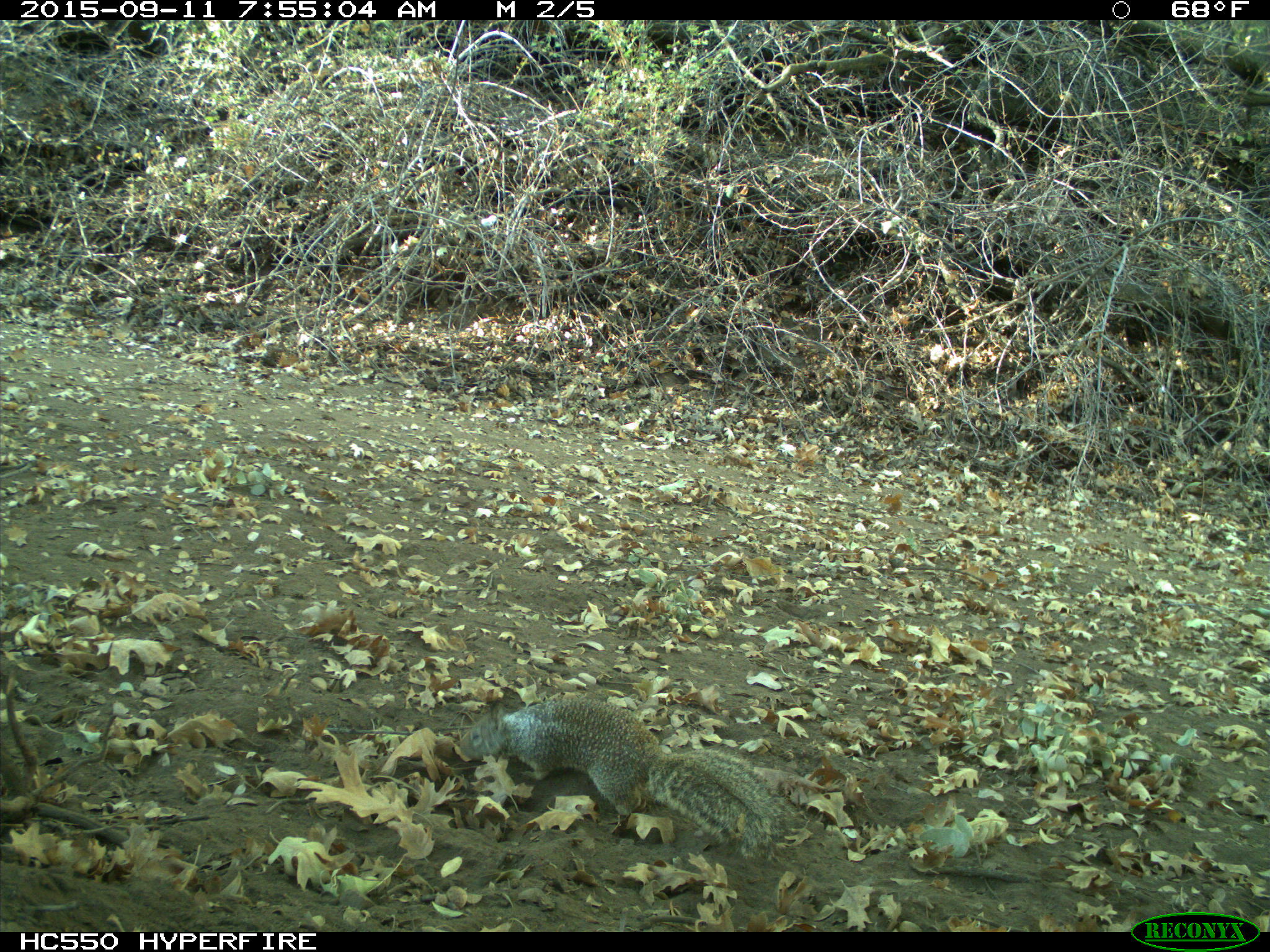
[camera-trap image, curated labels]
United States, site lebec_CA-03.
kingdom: Animalia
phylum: Chordata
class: Mammalia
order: Rodentia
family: Sciuridae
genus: Otospermophilus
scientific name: Otospermophilus beecheyi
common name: california ground squirrel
Otospermophilus beecheyi (california ground squirrel).